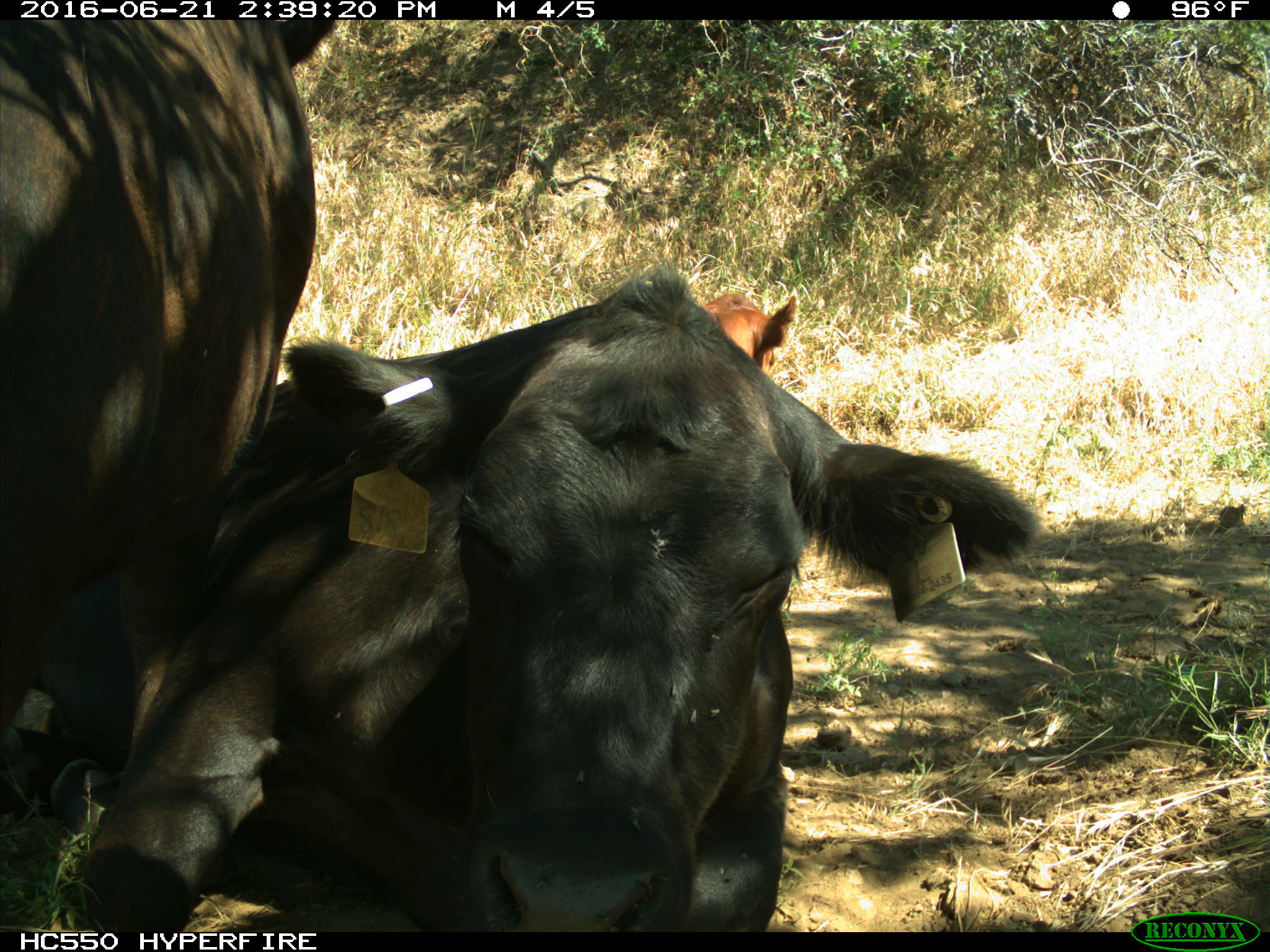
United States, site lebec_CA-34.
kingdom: Animalia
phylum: Chordata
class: Mammalia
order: Artiodactyla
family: Bovidae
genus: Bos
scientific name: Bos taurus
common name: domestic cow